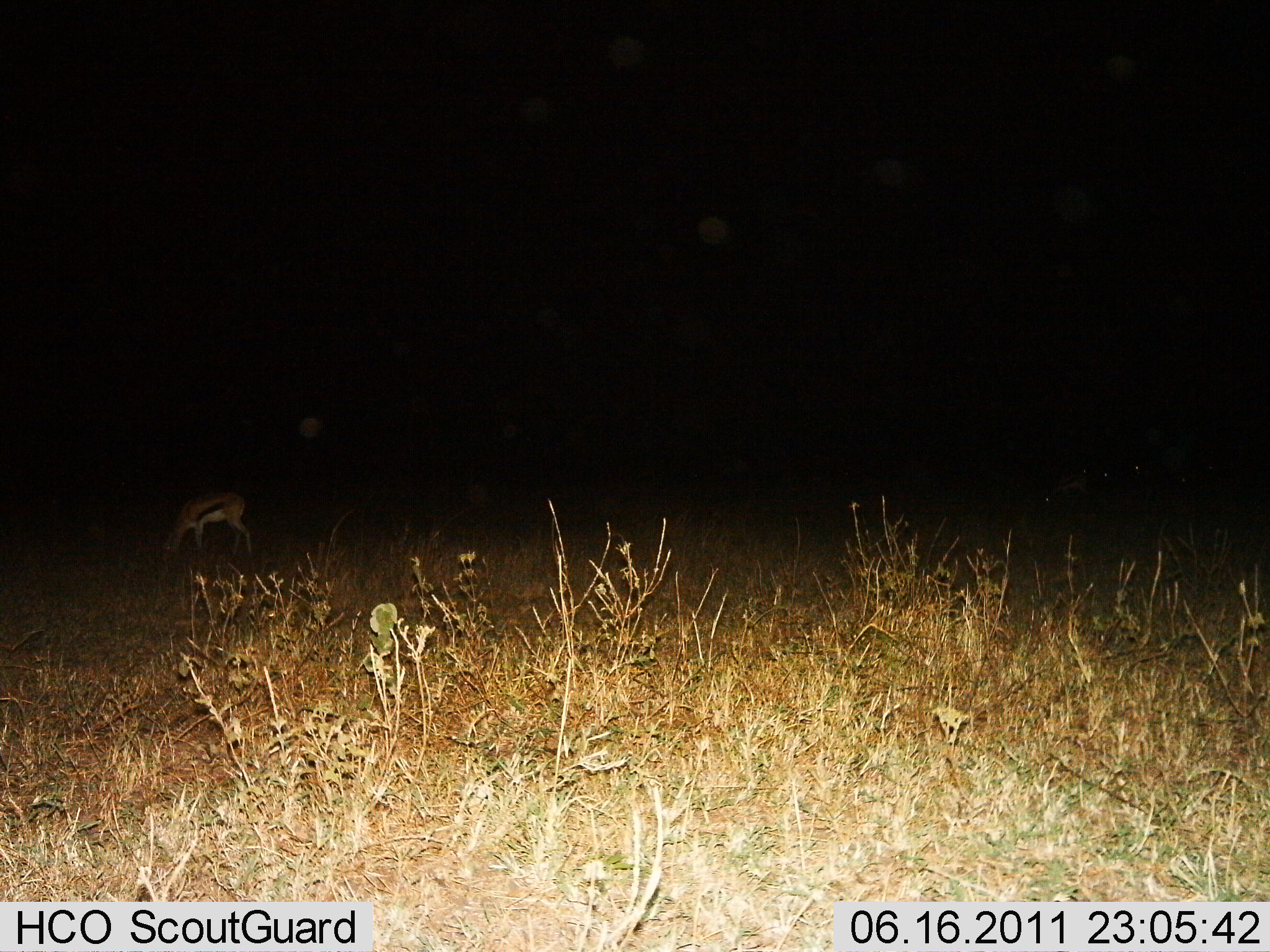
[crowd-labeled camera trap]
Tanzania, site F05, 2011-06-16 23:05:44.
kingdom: Animalia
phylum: Chordata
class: Mammalia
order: Artiodactyla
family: Bovidae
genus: Eudorcas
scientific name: Eudorcas thomsonii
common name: thomson's gazelle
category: gazellethomsons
Gazellethomsons (thomson's gazelle) (Eudorcas thomsonii), count 1. Behavior (volunteer vote fractions): standing 38%, resting 0%, moving 0%, interacting 0%. Young present (vote fraction): 0%. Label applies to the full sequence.